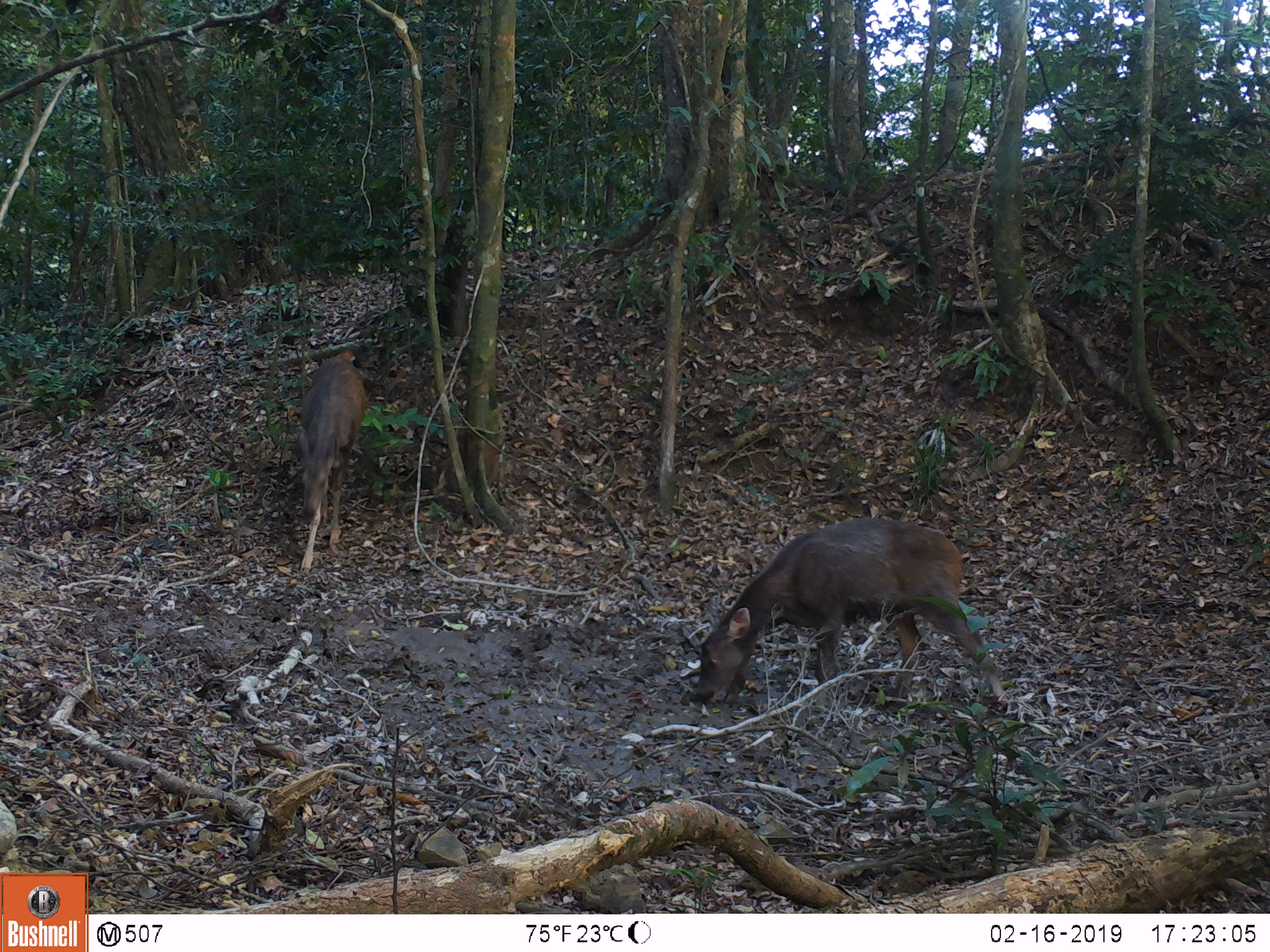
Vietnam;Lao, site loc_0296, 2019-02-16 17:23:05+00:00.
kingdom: Animalia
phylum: Chordata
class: Mammalia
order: Artiodactyla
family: Cervidae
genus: Rusa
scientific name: Rusa unicolor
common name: sambar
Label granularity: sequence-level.